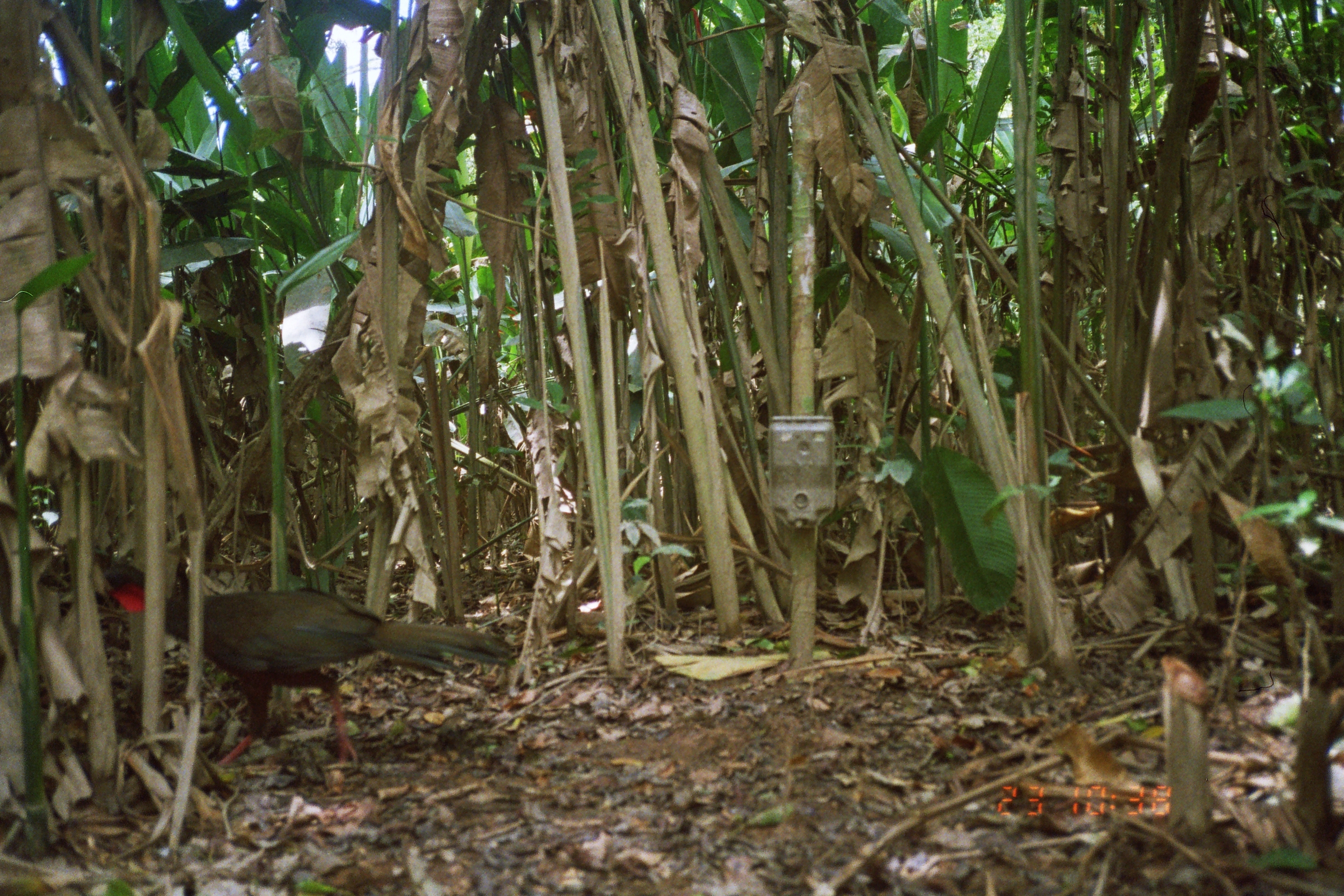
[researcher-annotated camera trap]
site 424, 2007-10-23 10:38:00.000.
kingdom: Animalia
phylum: Chordata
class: Aves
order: Galliformes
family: Cracidae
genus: Penelope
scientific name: Penelope jacquacu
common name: spix's guan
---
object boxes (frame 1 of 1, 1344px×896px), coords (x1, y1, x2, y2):
penelope jacquacu: (87, 548, 516, 769)